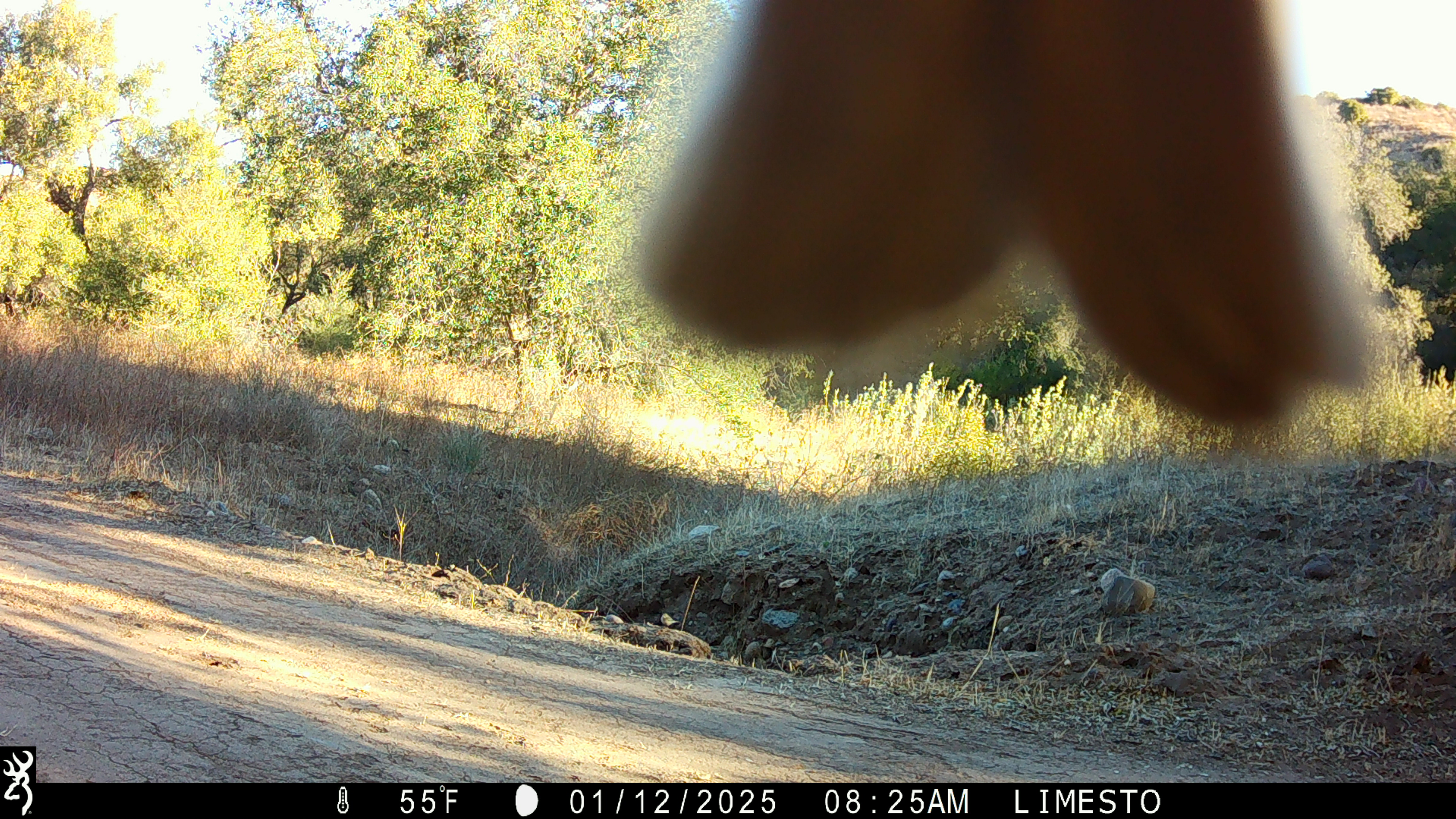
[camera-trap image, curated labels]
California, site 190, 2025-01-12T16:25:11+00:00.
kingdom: Animalia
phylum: Chordata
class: Aves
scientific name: Aves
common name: bird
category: unknown bird